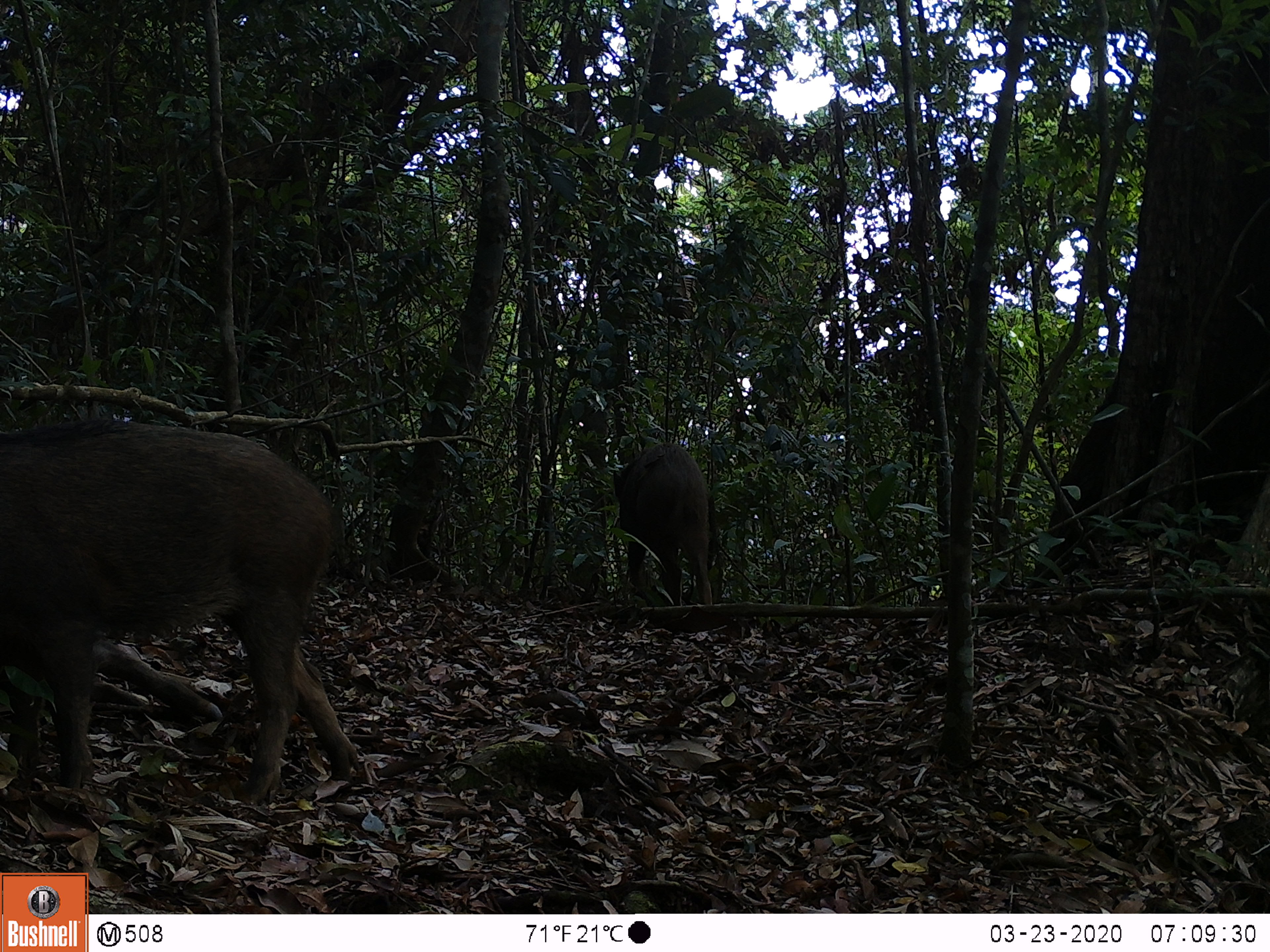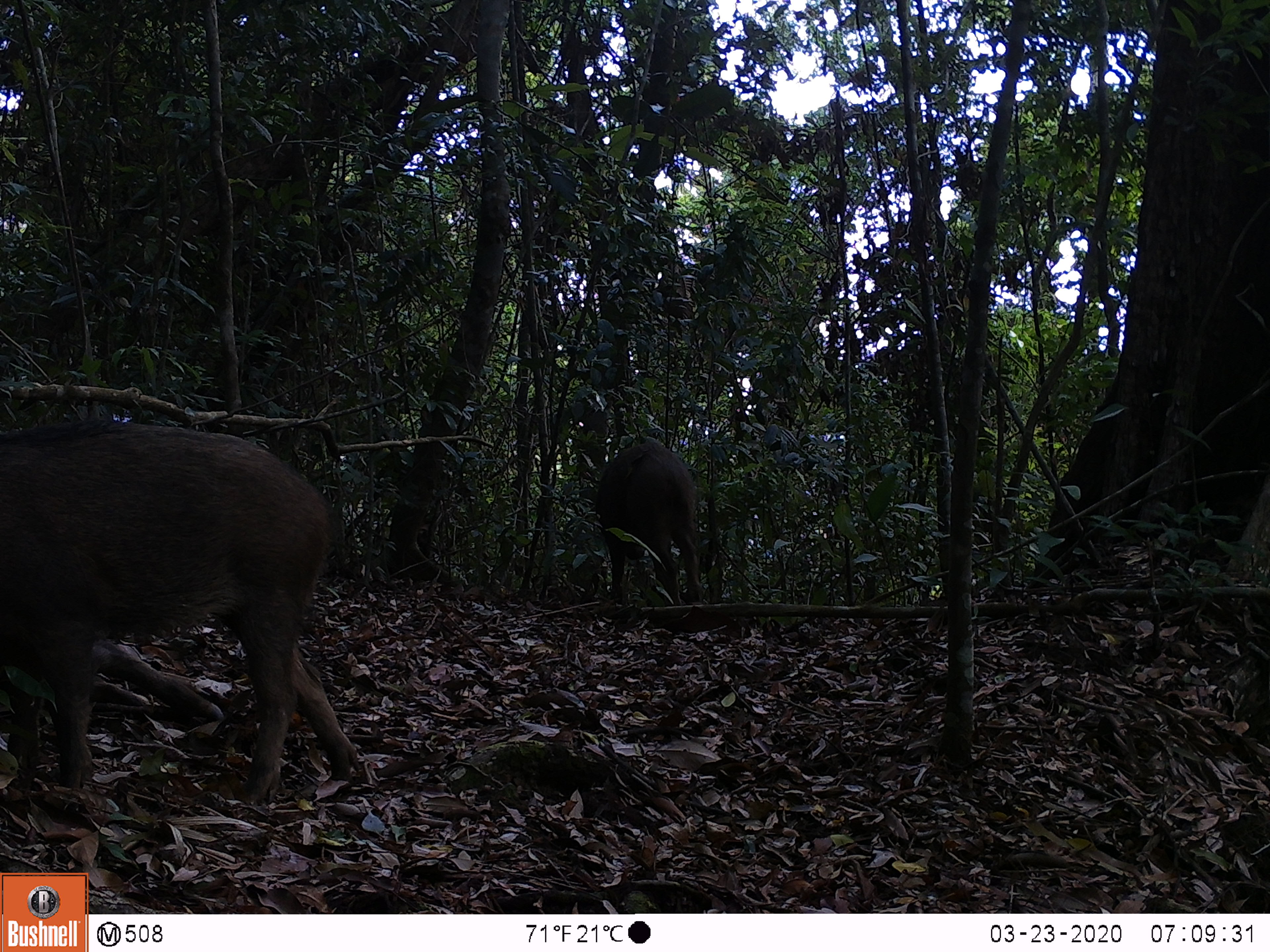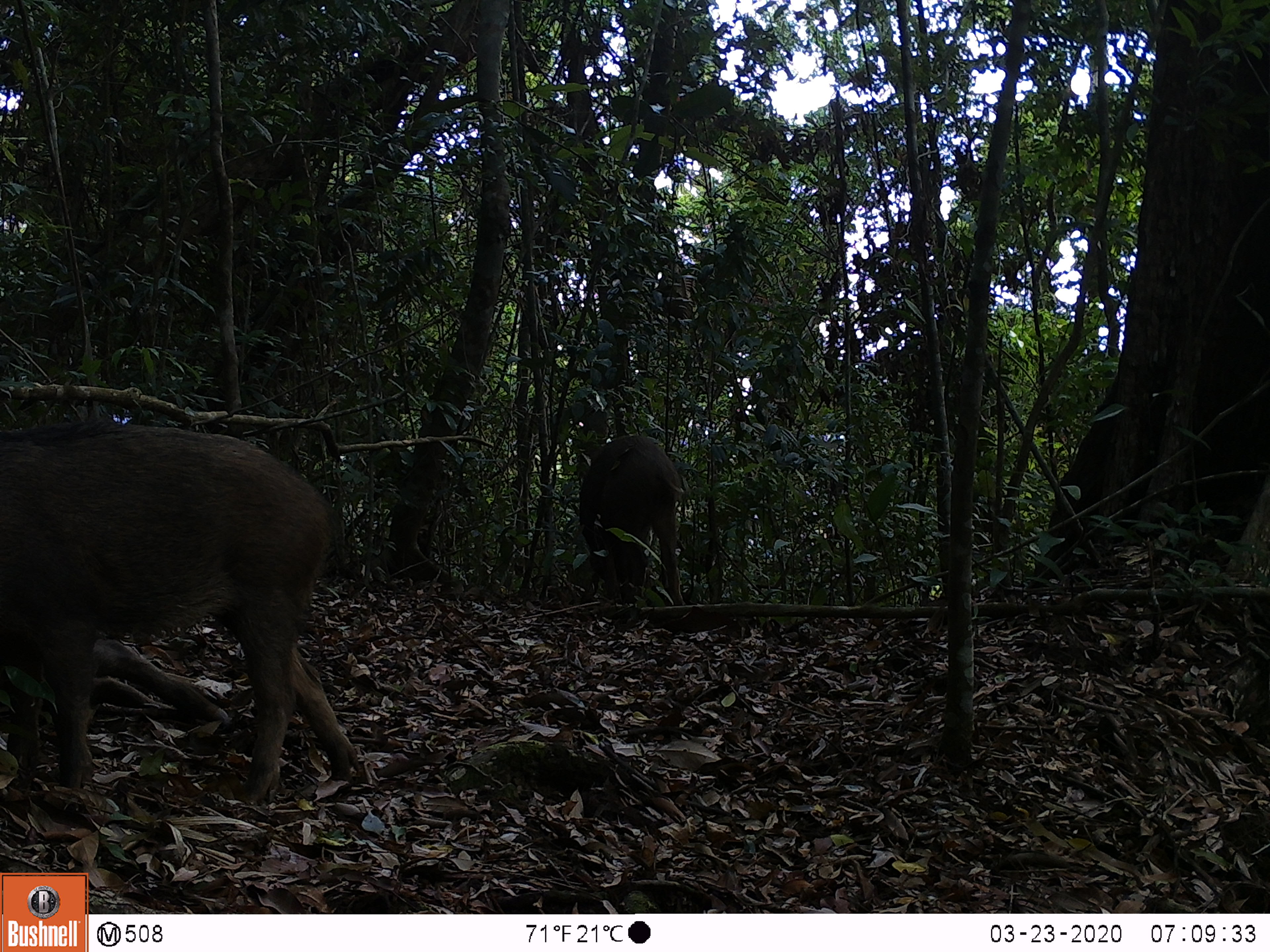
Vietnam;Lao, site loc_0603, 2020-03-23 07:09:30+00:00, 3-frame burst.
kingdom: Animalia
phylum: Chordata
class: Mammalia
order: Artiodactyla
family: Suidae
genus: Sus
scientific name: Sus scrofa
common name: eurasian wild pig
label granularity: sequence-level